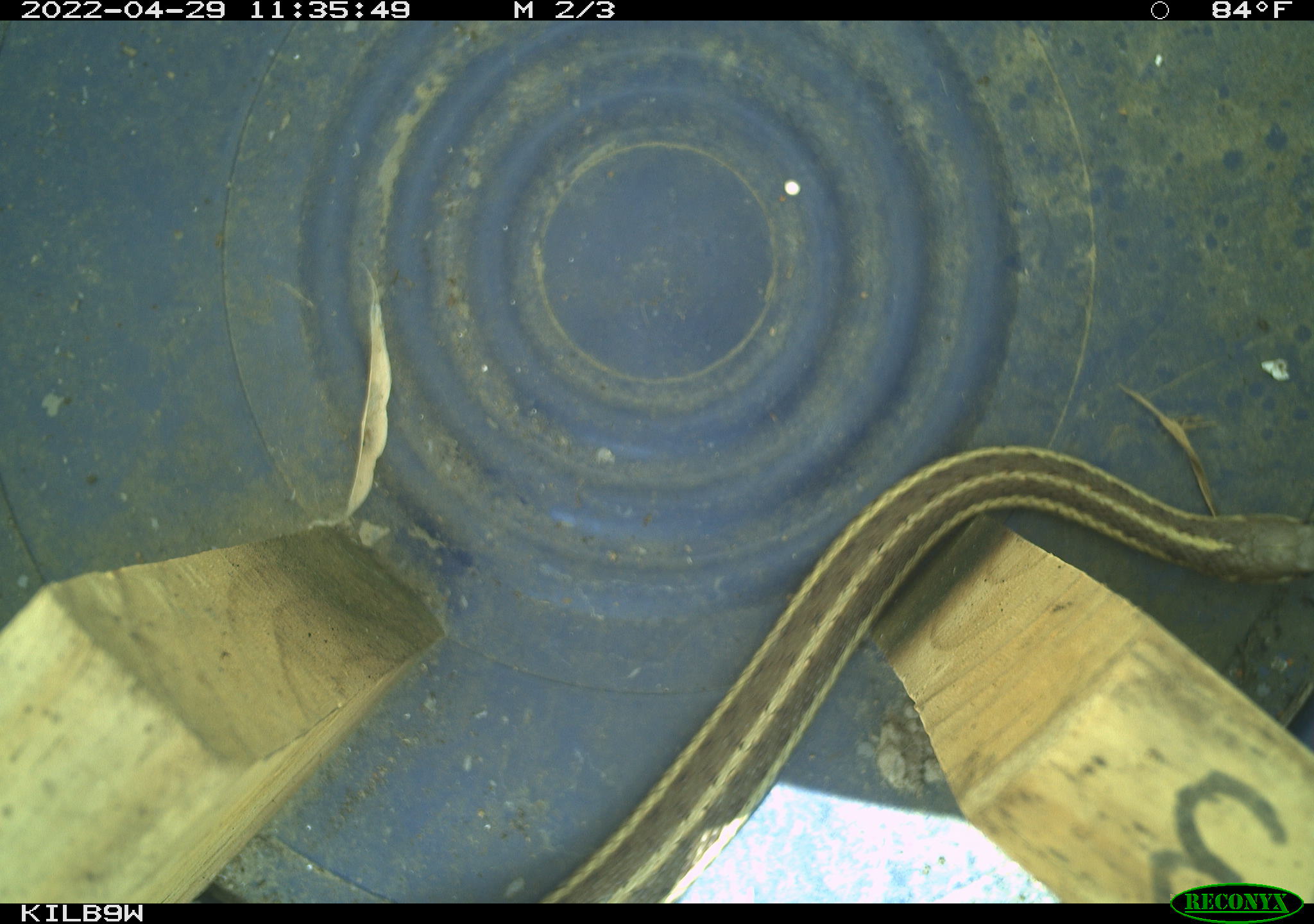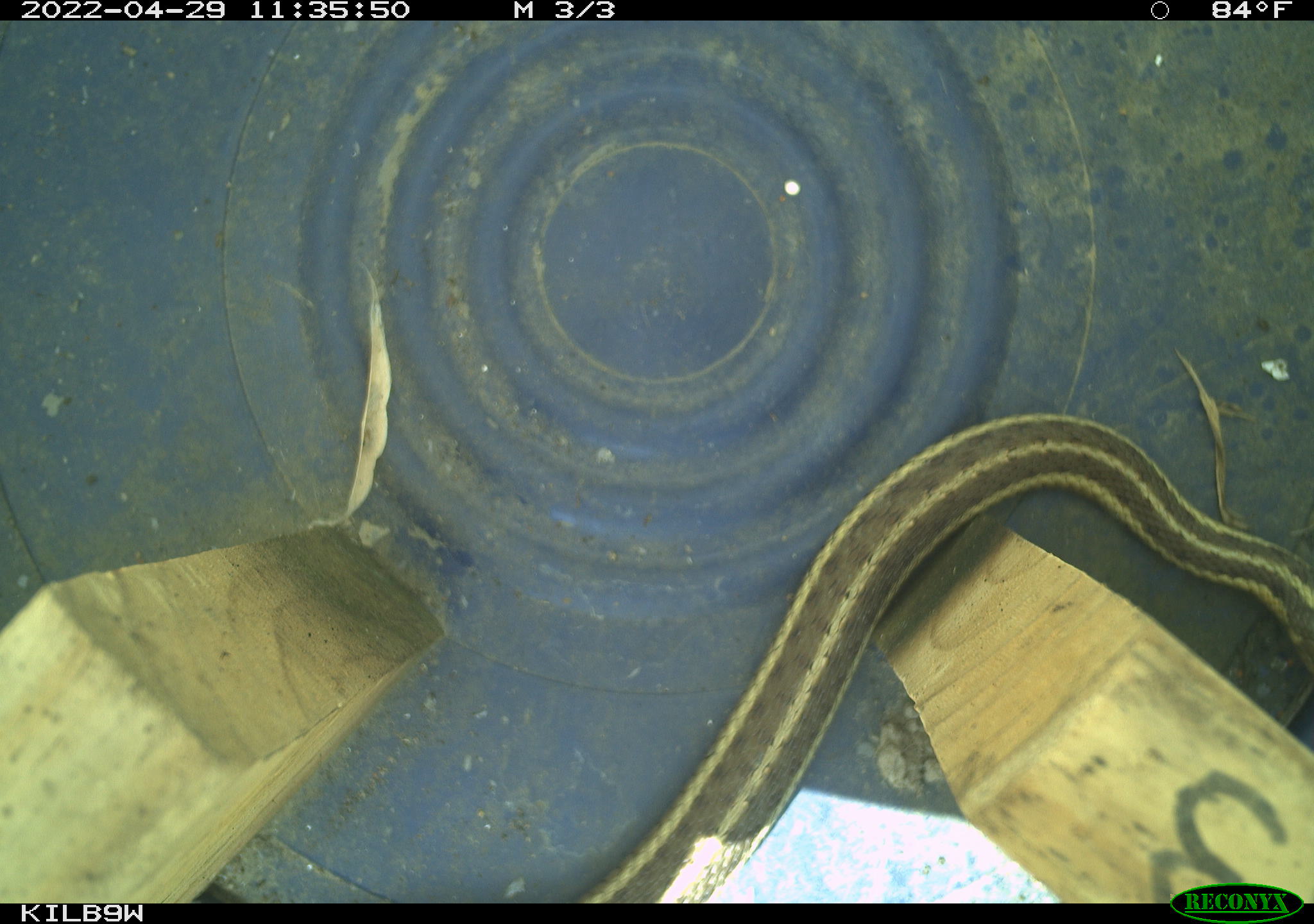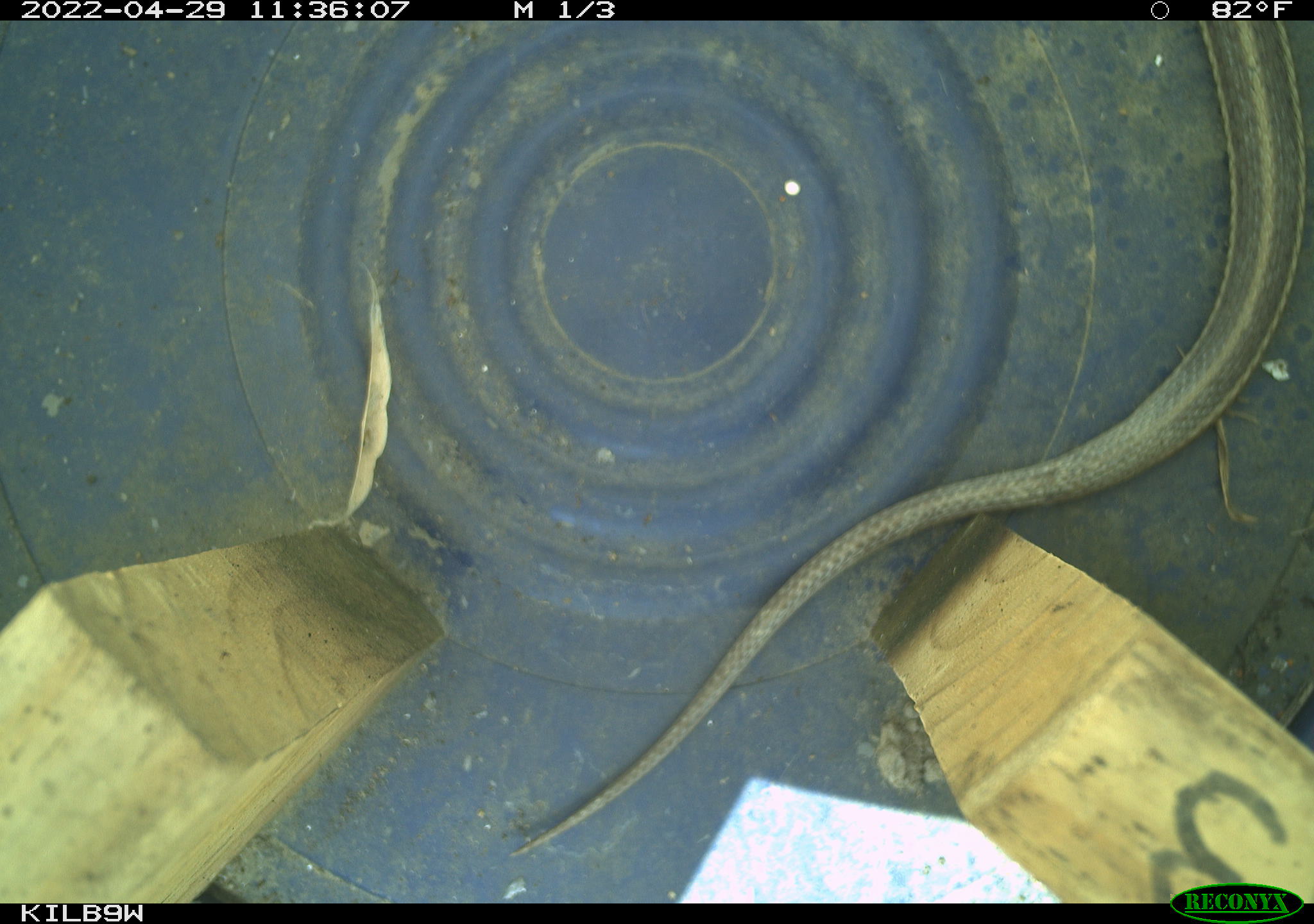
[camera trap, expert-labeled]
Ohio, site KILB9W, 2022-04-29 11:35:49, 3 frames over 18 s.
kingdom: Animalia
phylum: Chordata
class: Reptilia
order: Squamata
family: Colubridae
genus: Thamnophis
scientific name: Thamnophis sirtalis sirtalis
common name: eastern gartersnake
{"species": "eastern gartersnake (Thamnophis sirtalis sirtalis)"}